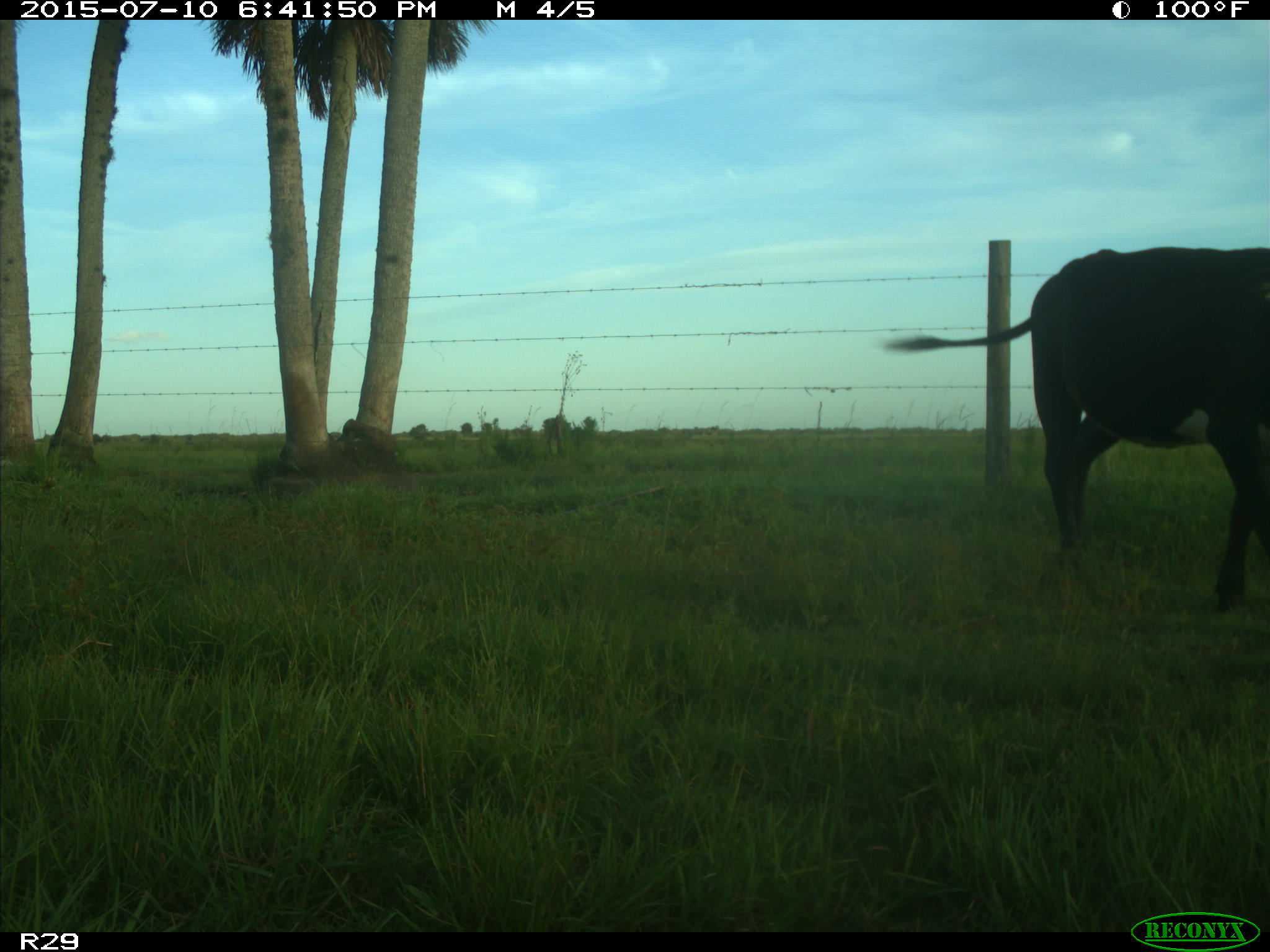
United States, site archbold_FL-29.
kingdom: Animalia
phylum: Chordata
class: Mammalia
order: Artiodactyla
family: Bovidae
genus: Bos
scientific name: Bos taurus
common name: domestic cow